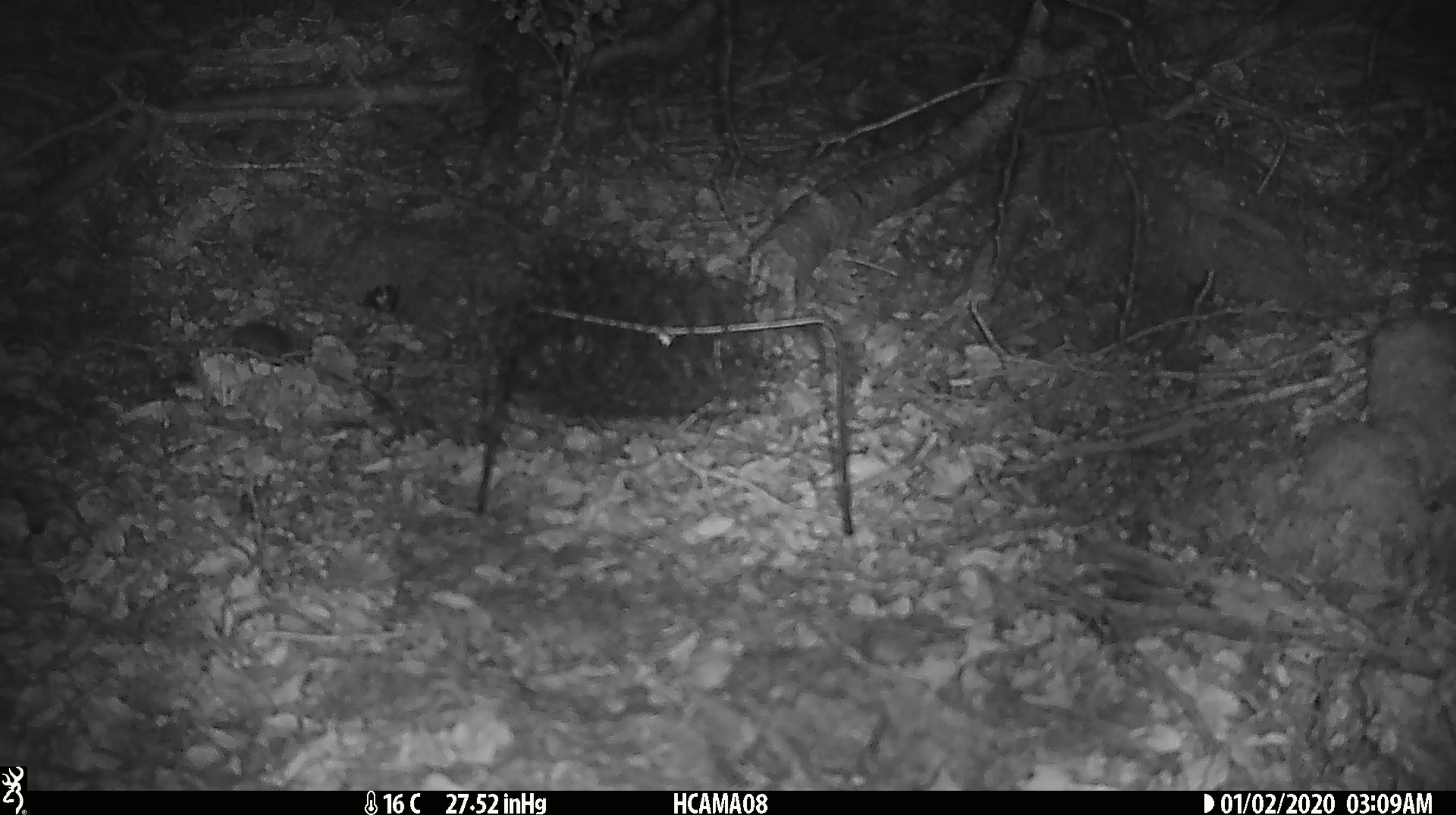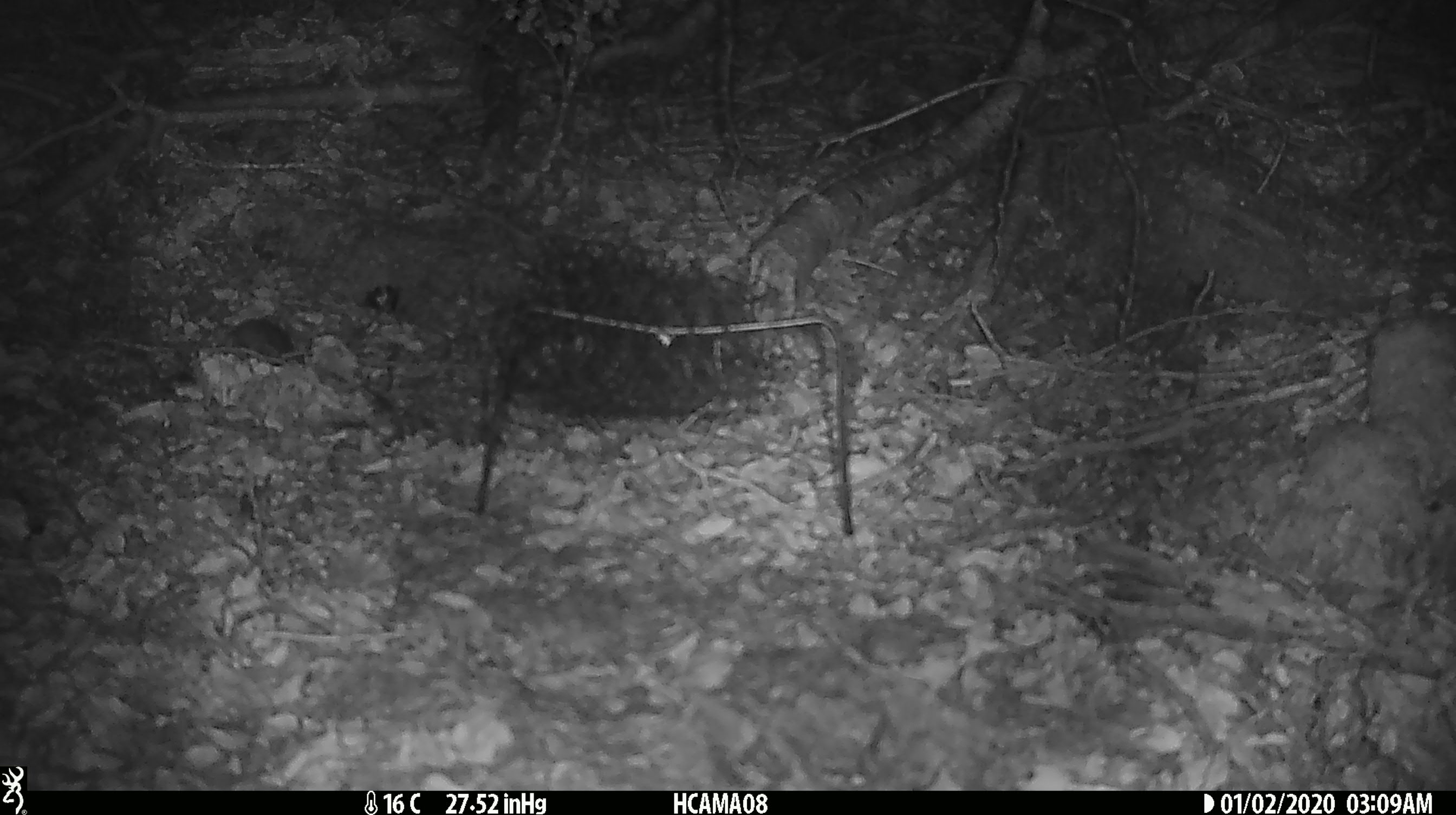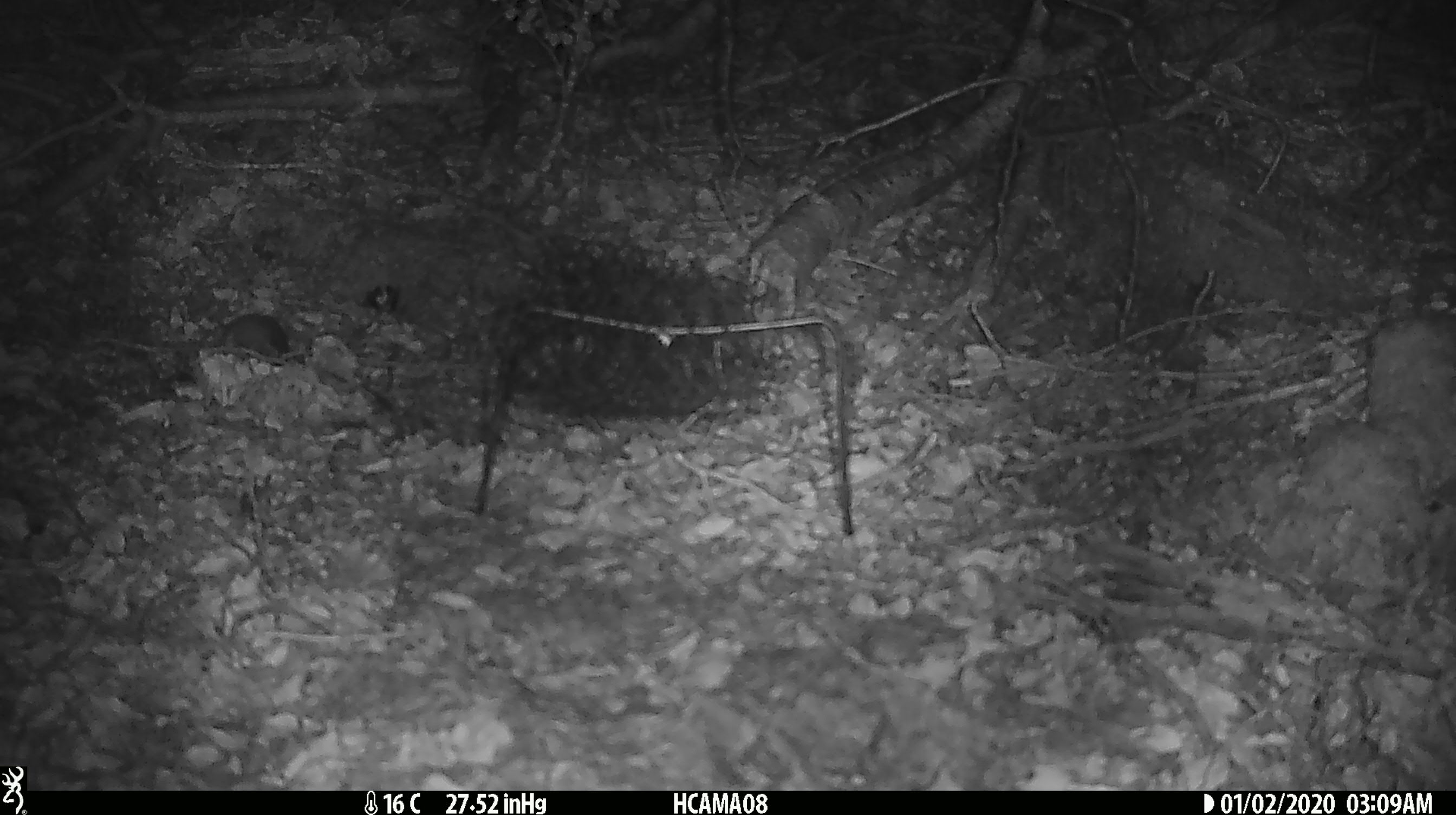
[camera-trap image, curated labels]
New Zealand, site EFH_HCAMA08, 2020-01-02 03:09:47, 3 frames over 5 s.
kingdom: Animalia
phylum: Chordata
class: Mammalia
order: Rodentia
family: Muridae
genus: Mus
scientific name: Mus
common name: mouse